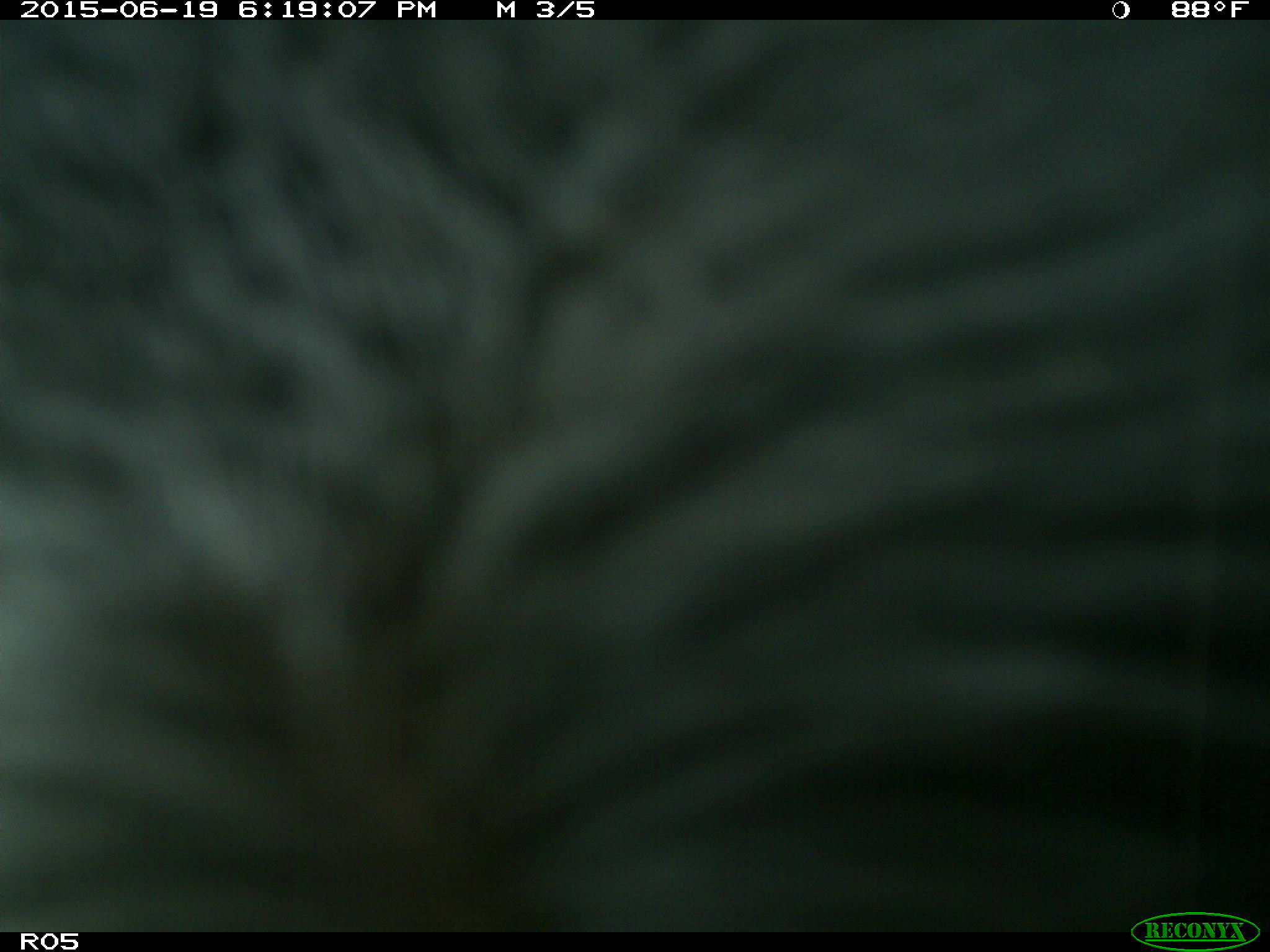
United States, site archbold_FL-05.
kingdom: Animalia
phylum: Chordata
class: Mammalia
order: Artiodactyla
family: Bovidae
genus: Bos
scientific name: Bos taurus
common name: domestic cow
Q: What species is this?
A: Bos taurus (domestic cow).